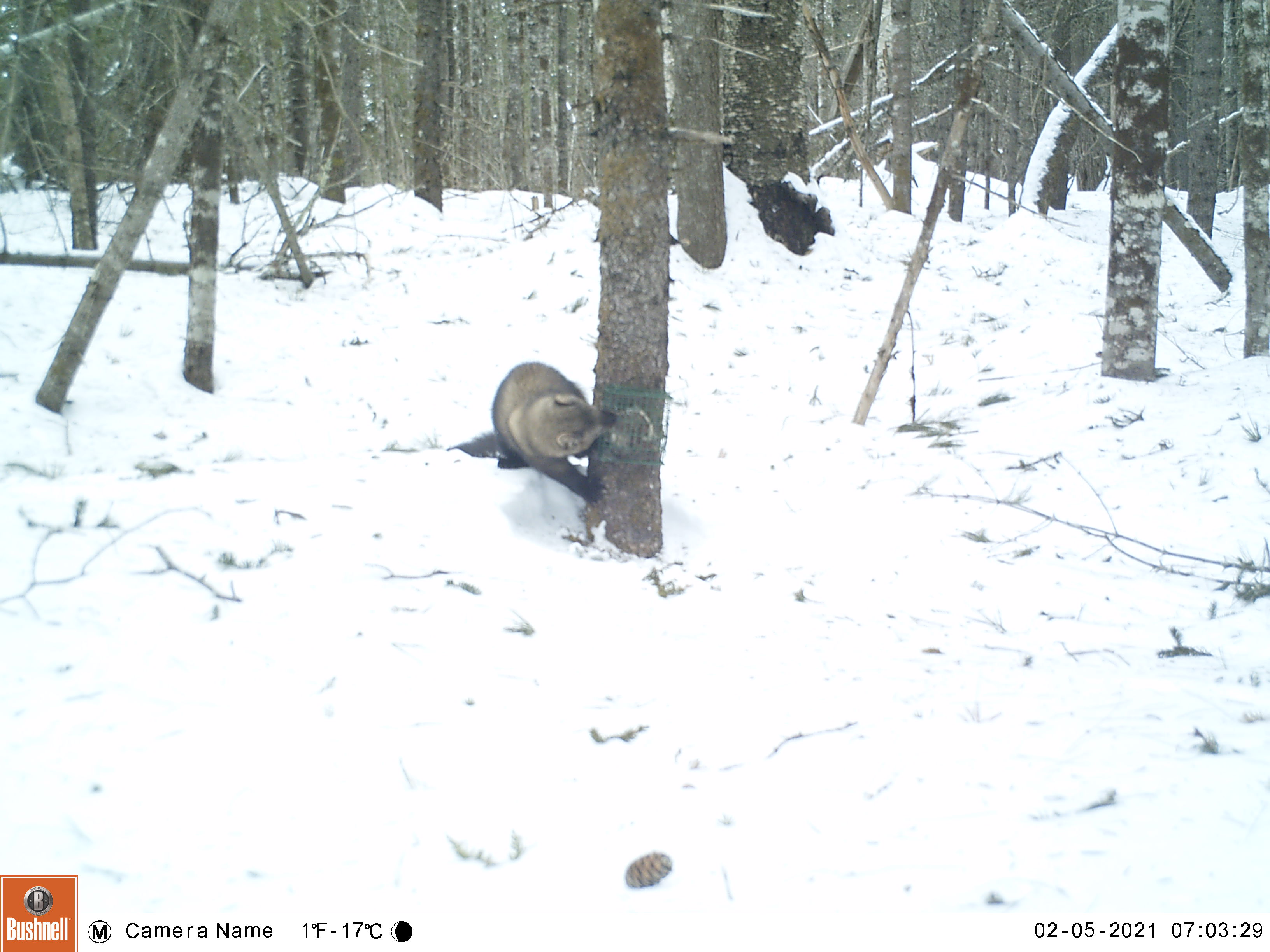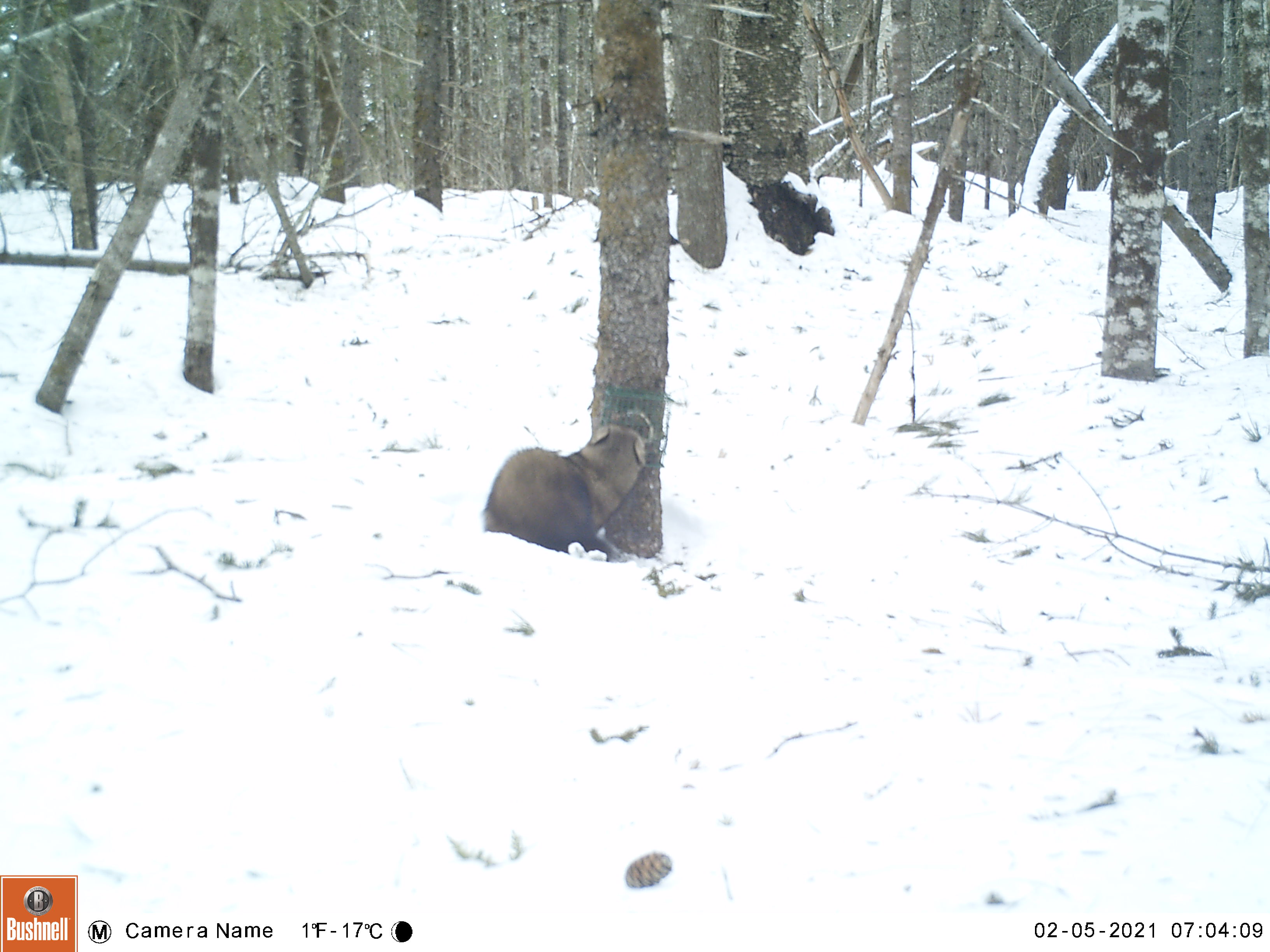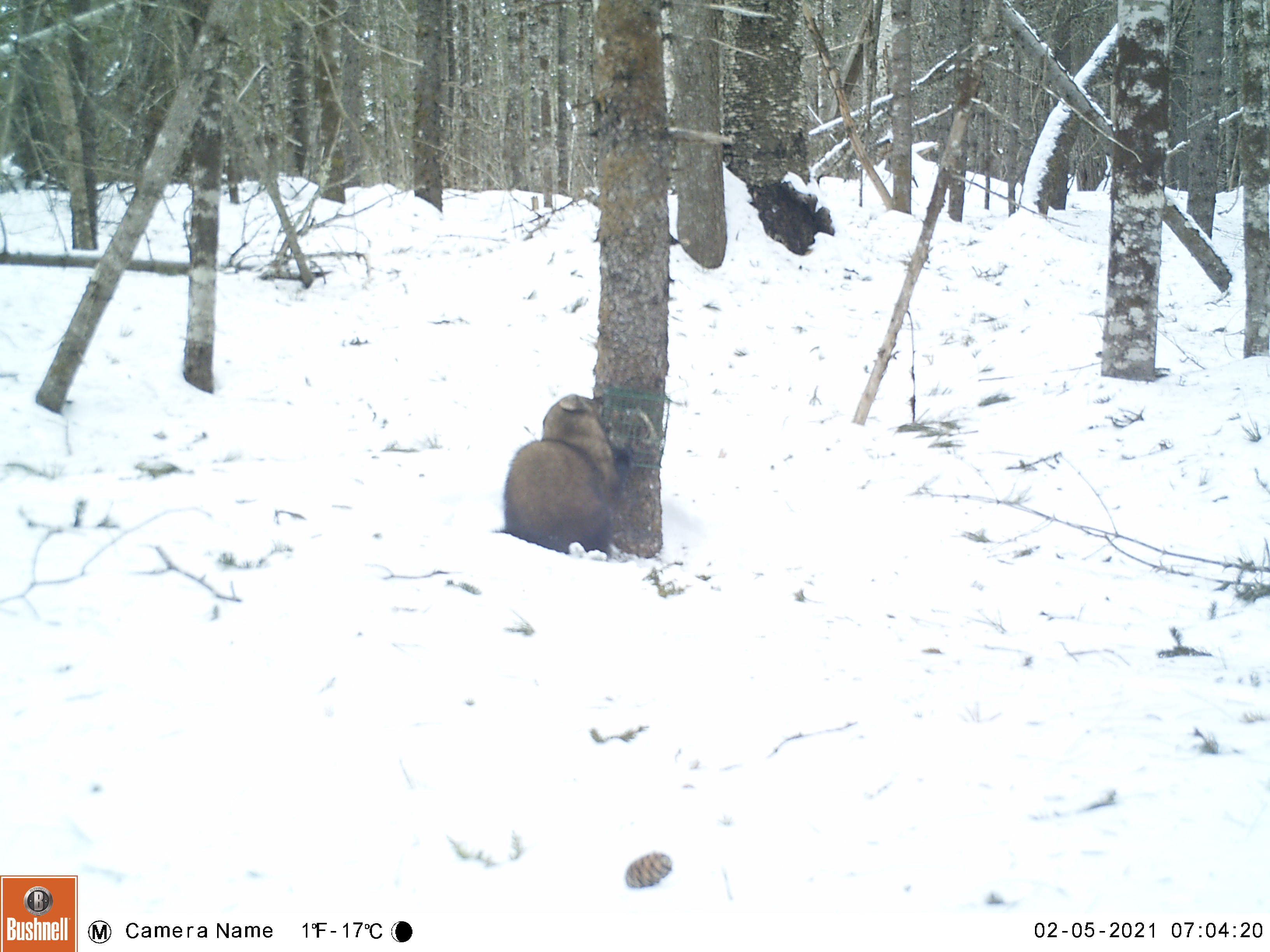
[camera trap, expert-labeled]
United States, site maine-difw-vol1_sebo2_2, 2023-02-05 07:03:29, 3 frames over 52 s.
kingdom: Animalia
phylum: Chordata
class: Mammalia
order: Carnivora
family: Mustelidae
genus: Pekania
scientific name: Pekania pennanti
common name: fisher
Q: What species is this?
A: Fisher (Pekania pennanti).